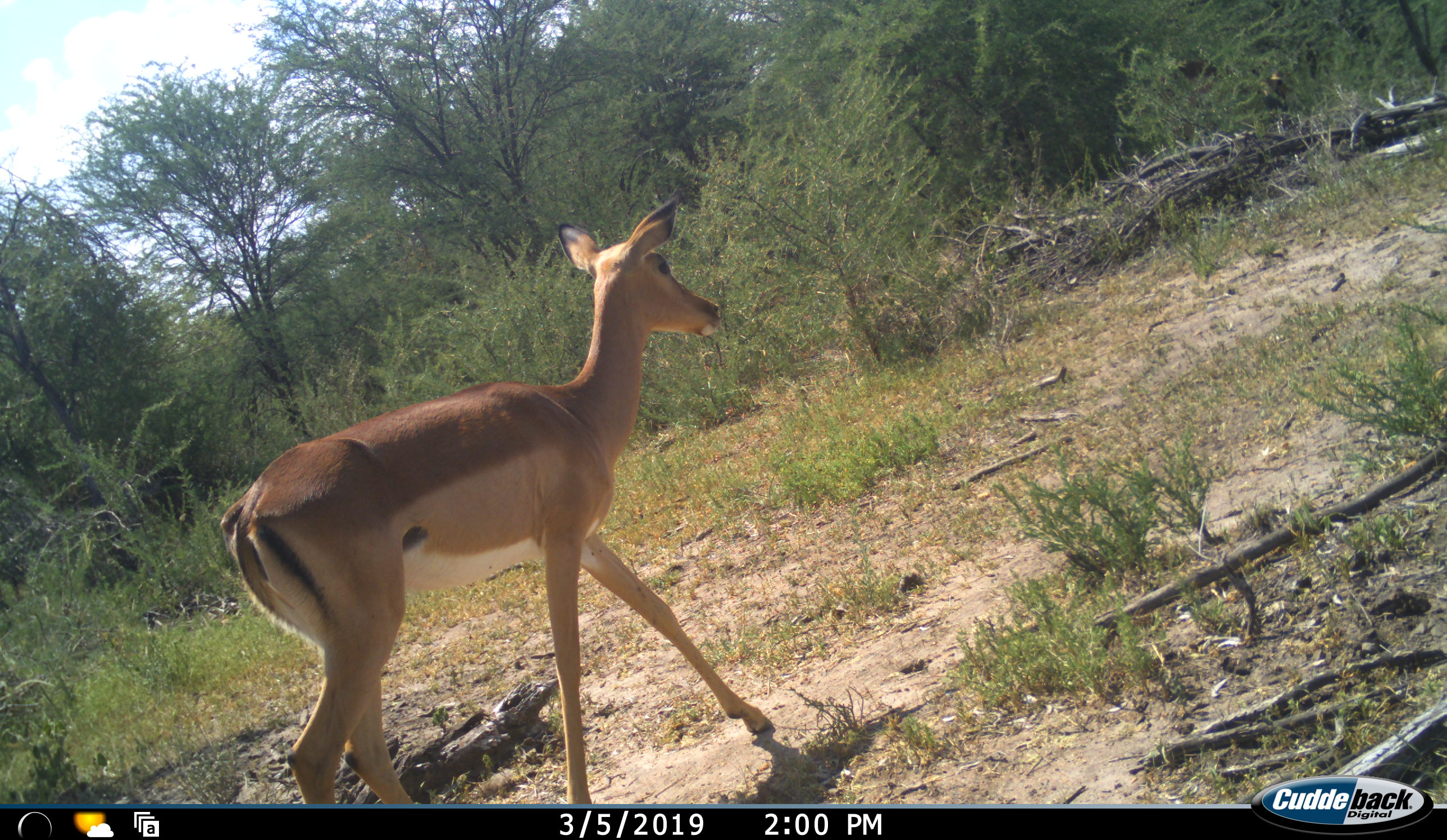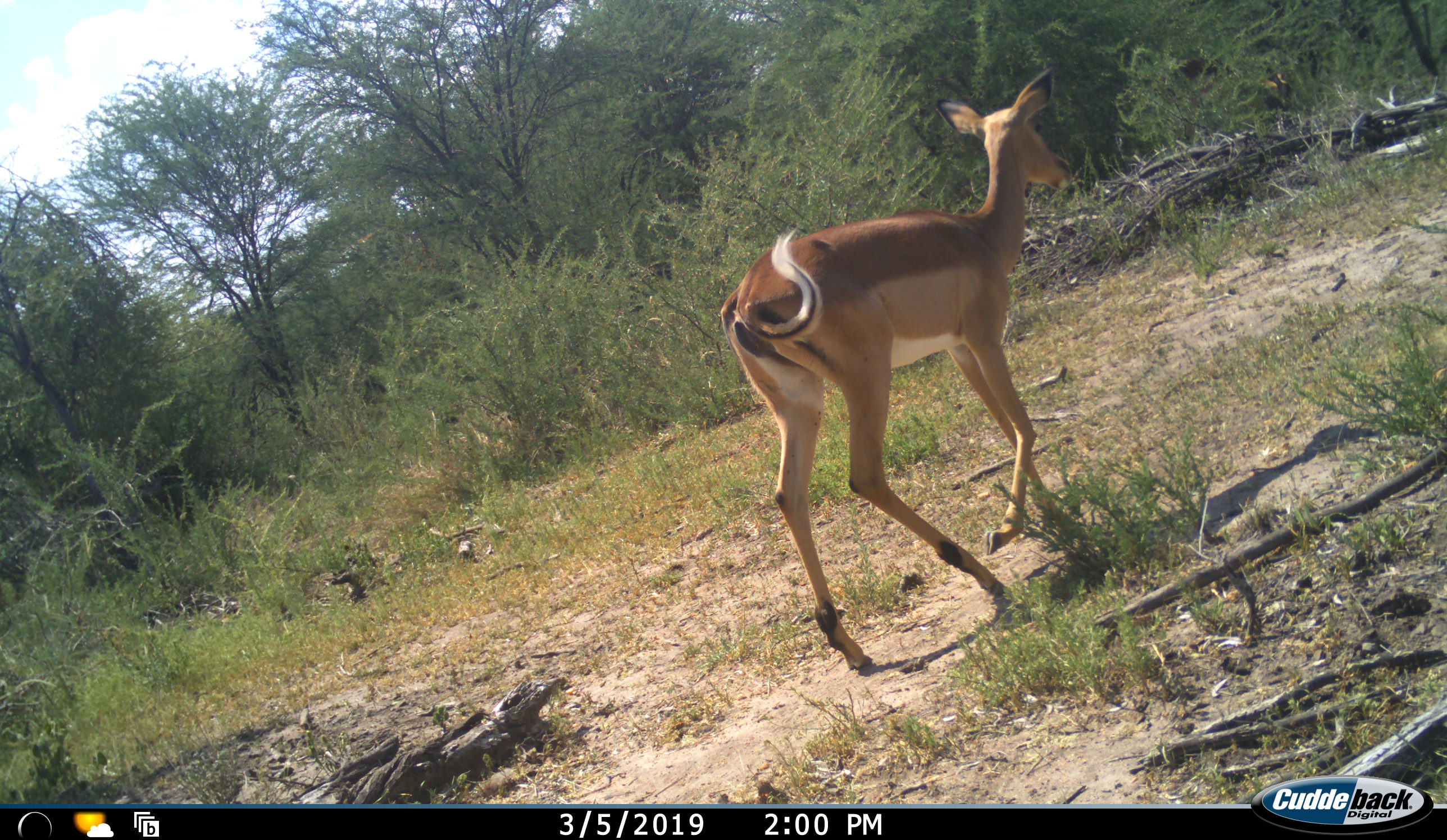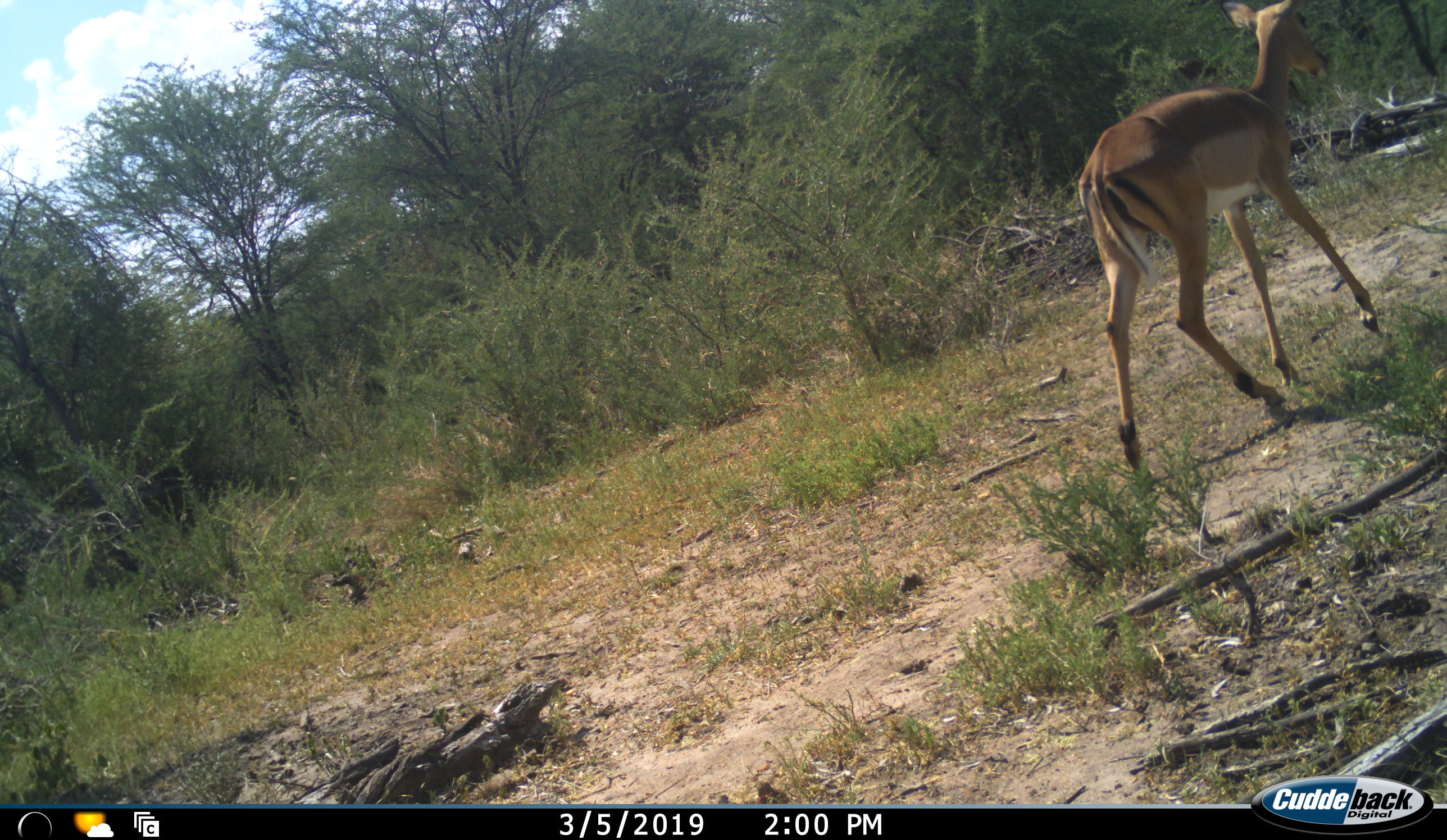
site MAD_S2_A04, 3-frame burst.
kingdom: Animalia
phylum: Chordata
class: Mammalia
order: Artiodactyla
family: Bovidae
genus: Aepyceros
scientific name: Aepyceros melampus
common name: impala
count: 1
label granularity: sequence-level